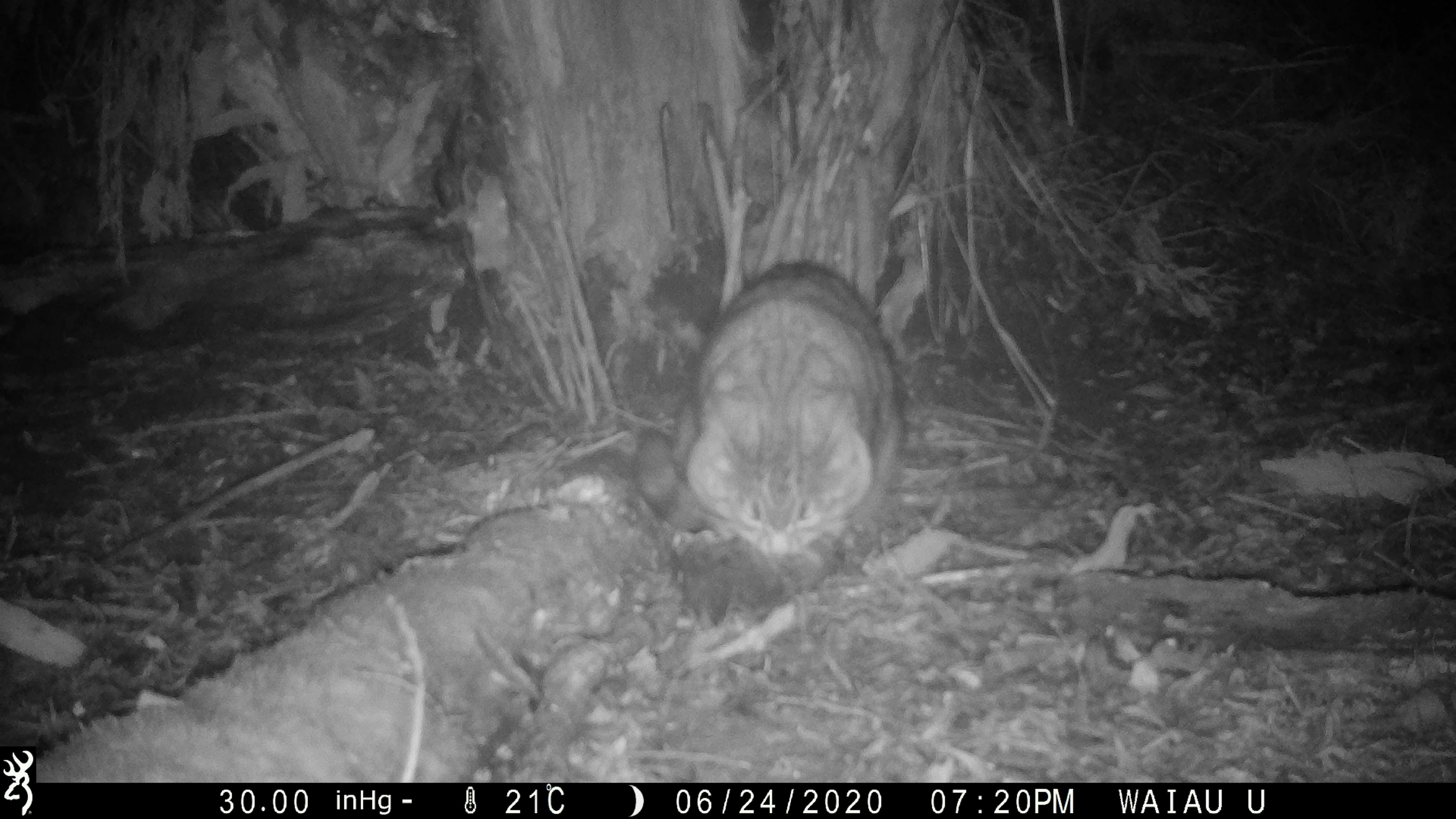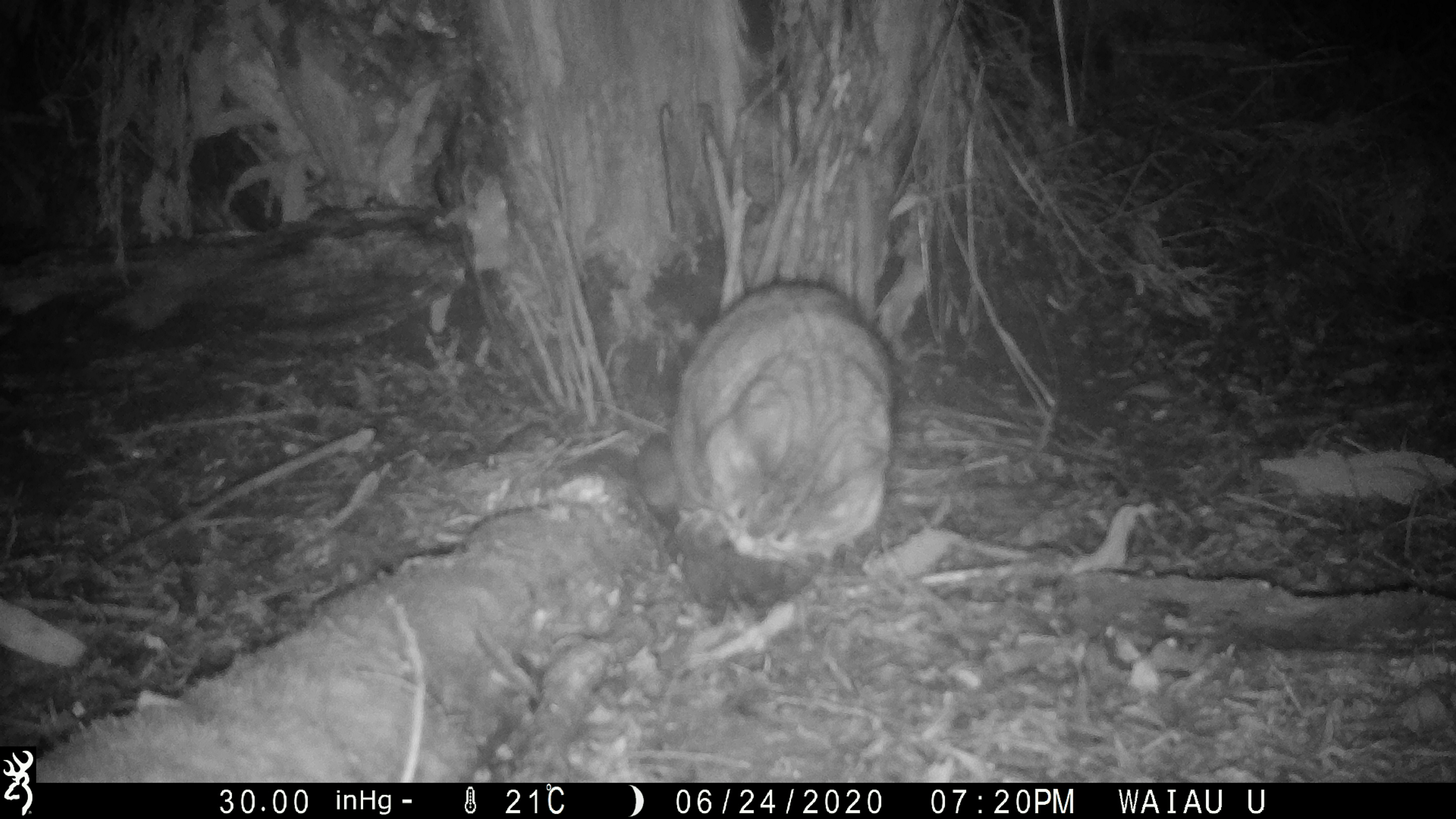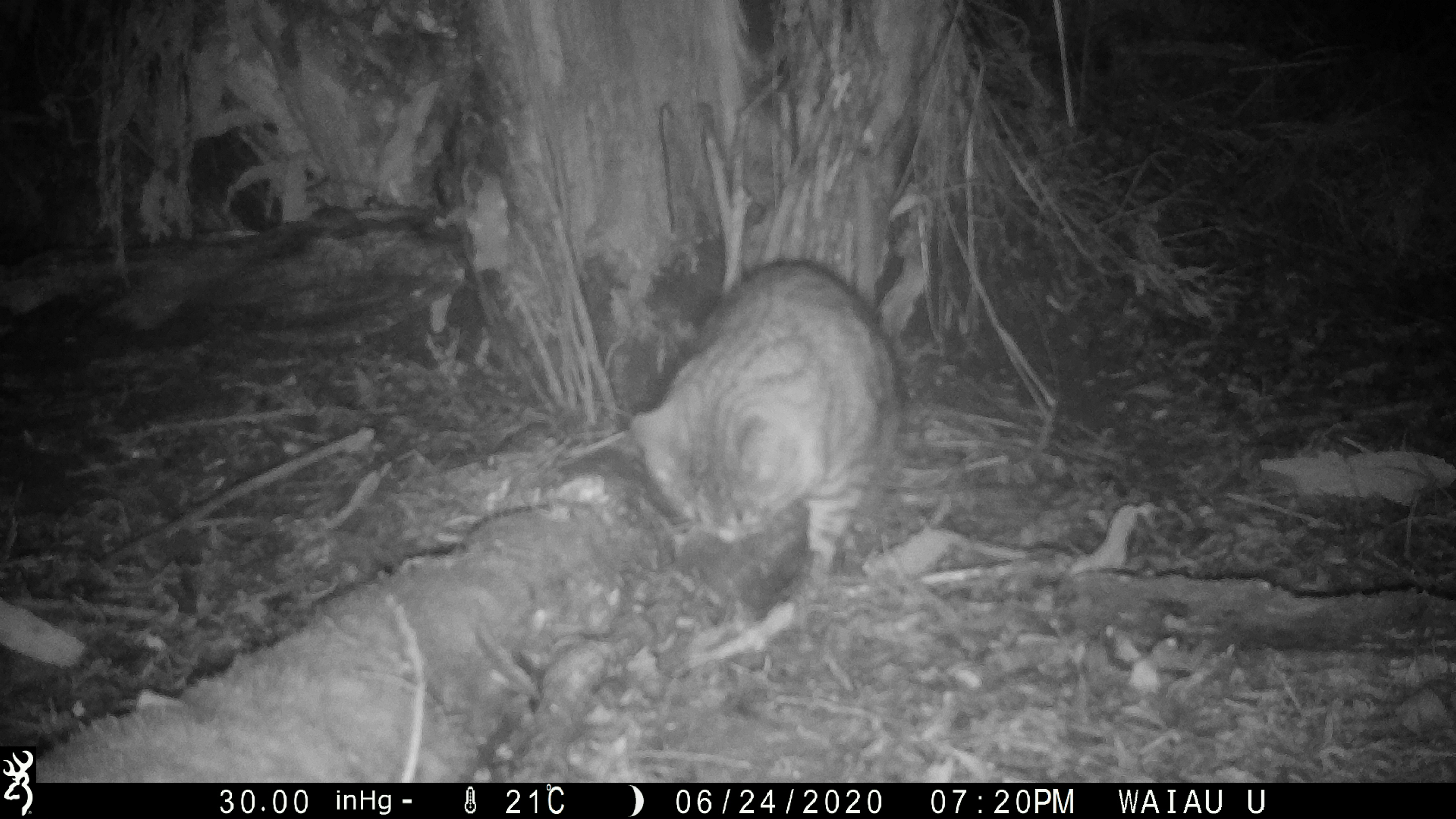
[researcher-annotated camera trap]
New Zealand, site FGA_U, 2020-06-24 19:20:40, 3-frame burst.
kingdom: Animalia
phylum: Chordata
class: Mammalia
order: Carnivora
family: Felidae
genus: Felis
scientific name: Felis catus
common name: domestic cat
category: cat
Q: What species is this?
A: Cat (domestic cat) (Felis catus).